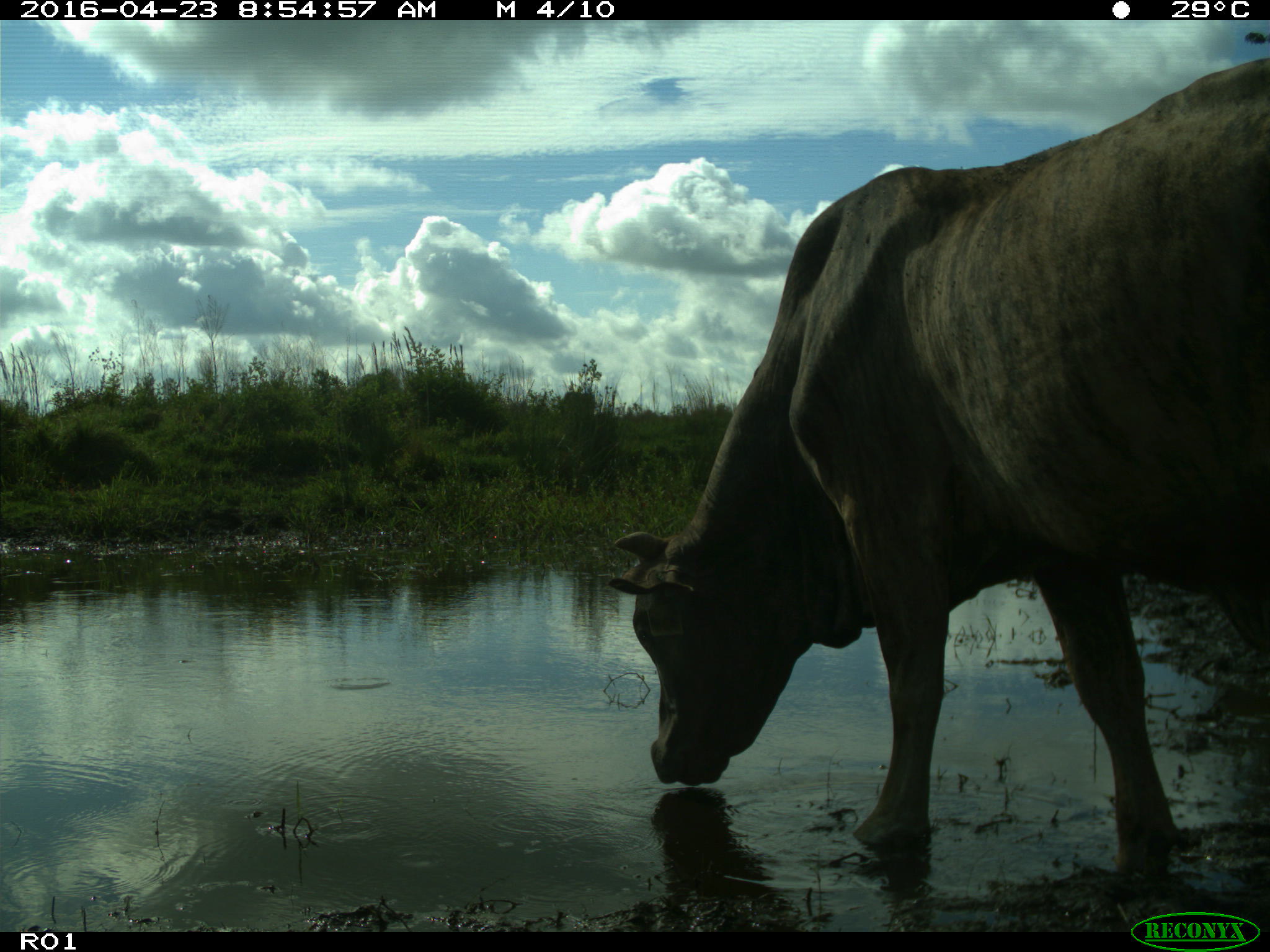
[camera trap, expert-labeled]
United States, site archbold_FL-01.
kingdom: Animalia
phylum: Chordata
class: Mammalia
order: Artiodactyla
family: Bovidae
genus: Bos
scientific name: Bos taurus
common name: domestic cow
Bos taurus (domestic cow).